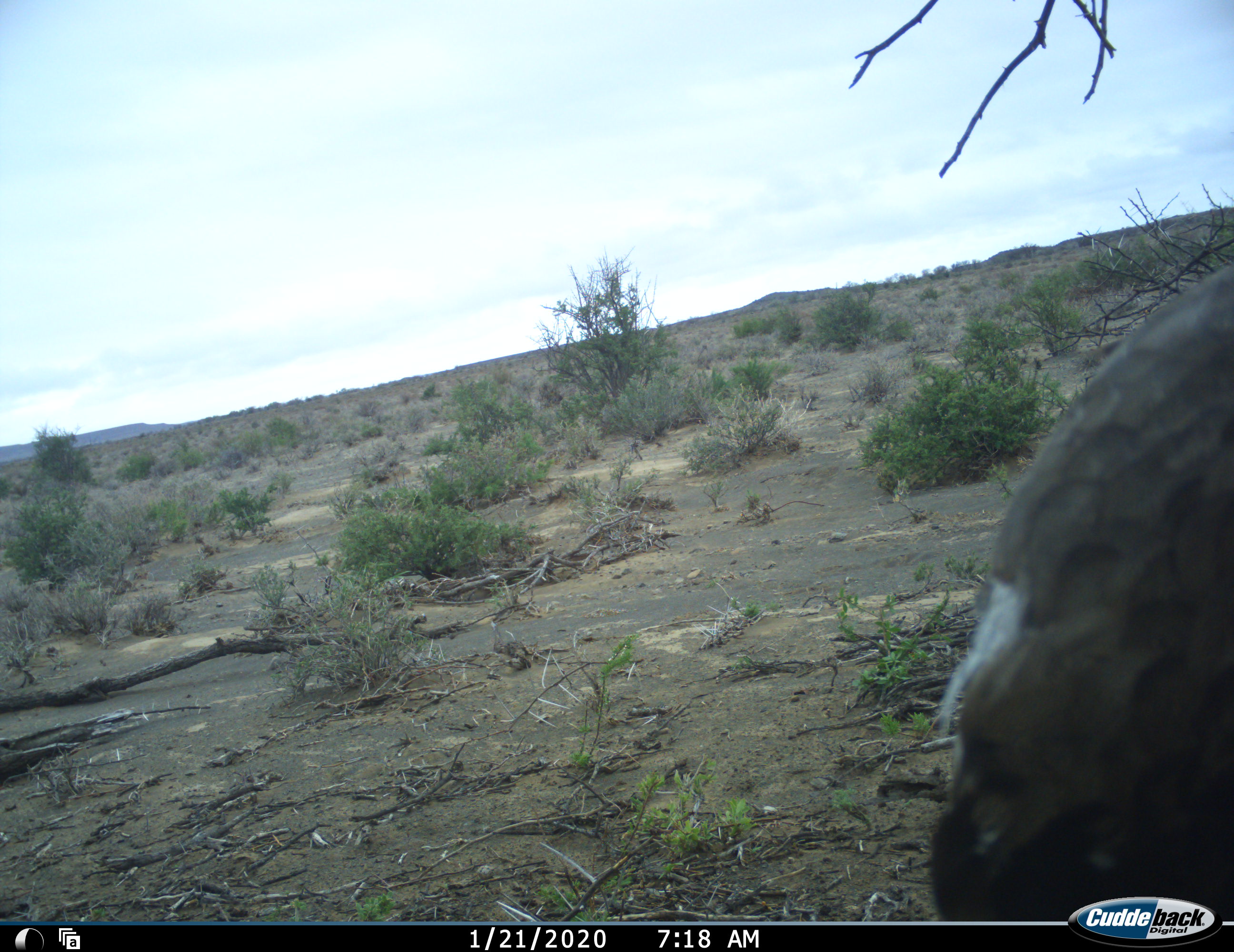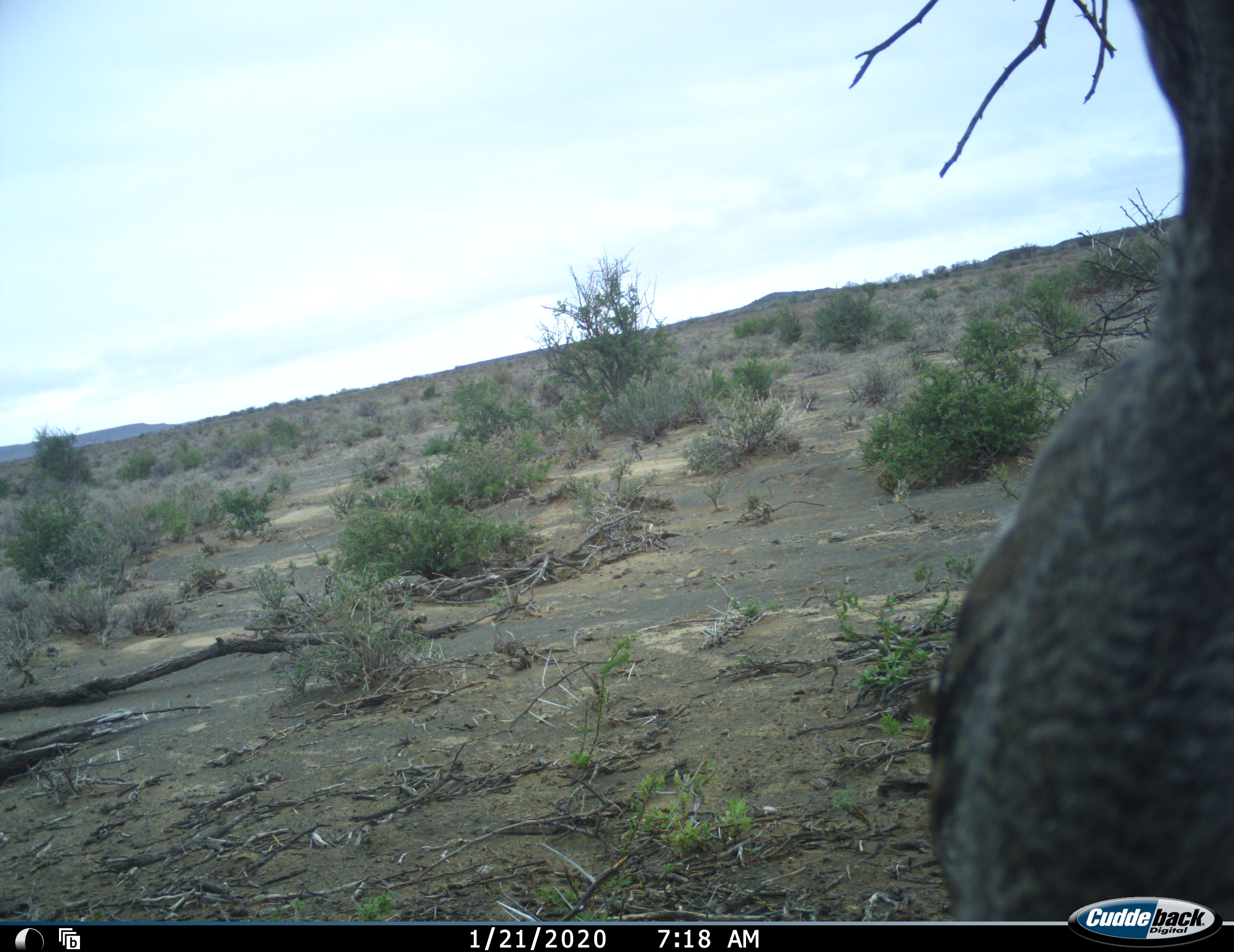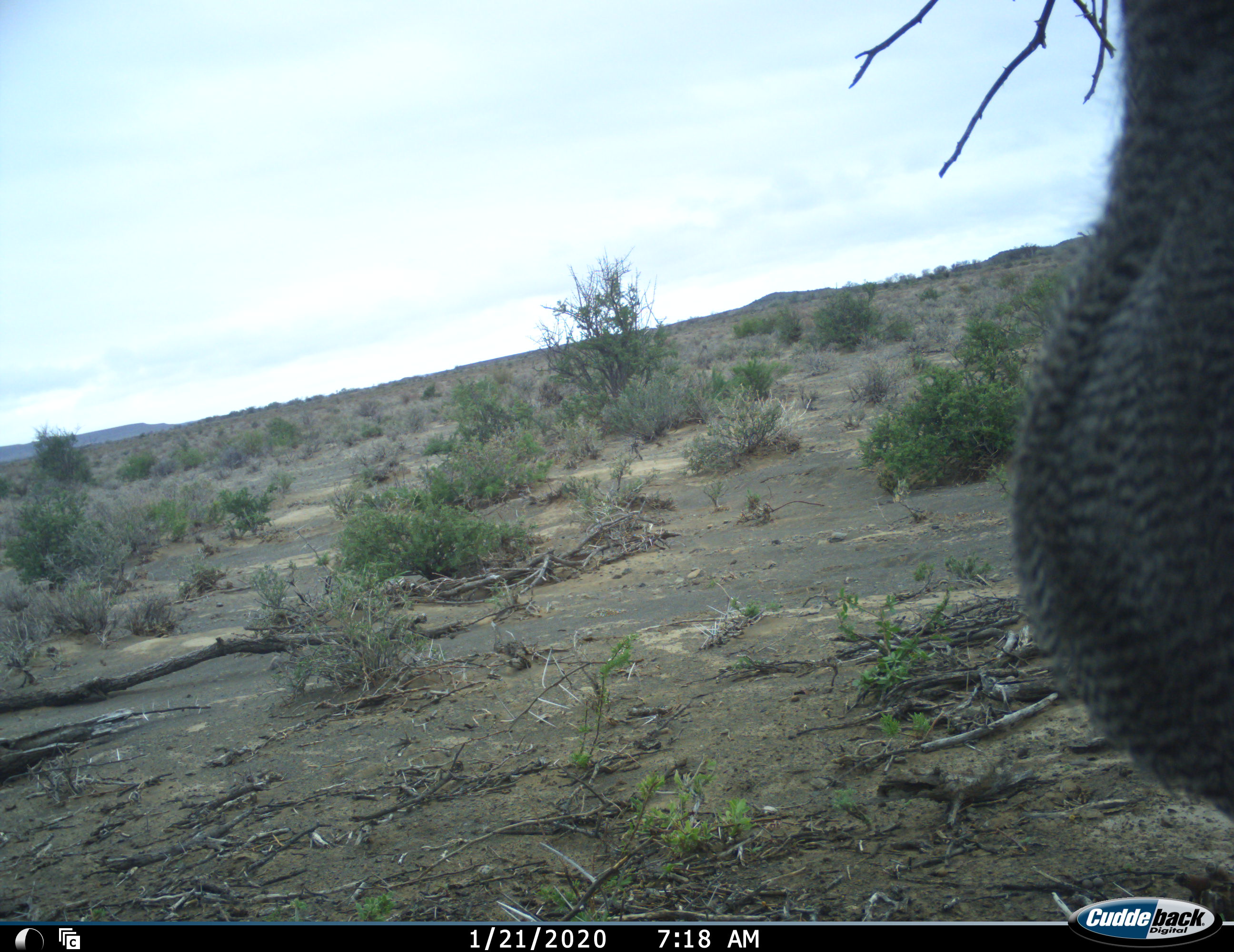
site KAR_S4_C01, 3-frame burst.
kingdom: Animalia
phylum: Chordata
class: Aves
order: Otidiformes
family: Otididae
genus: Ardeotis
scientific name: Ardeotis kori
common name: kori bustard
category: bustardkori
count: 1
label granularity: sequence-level